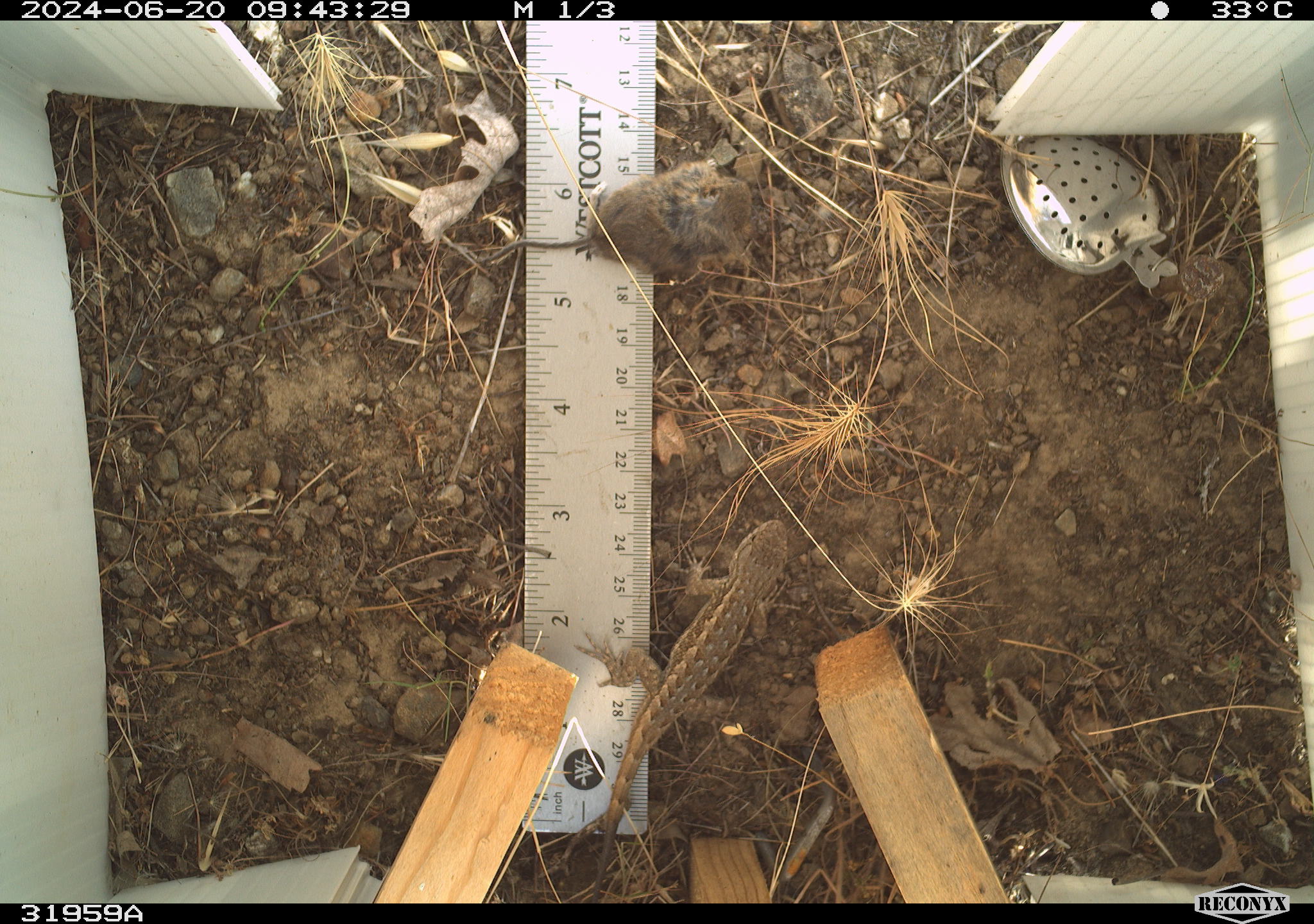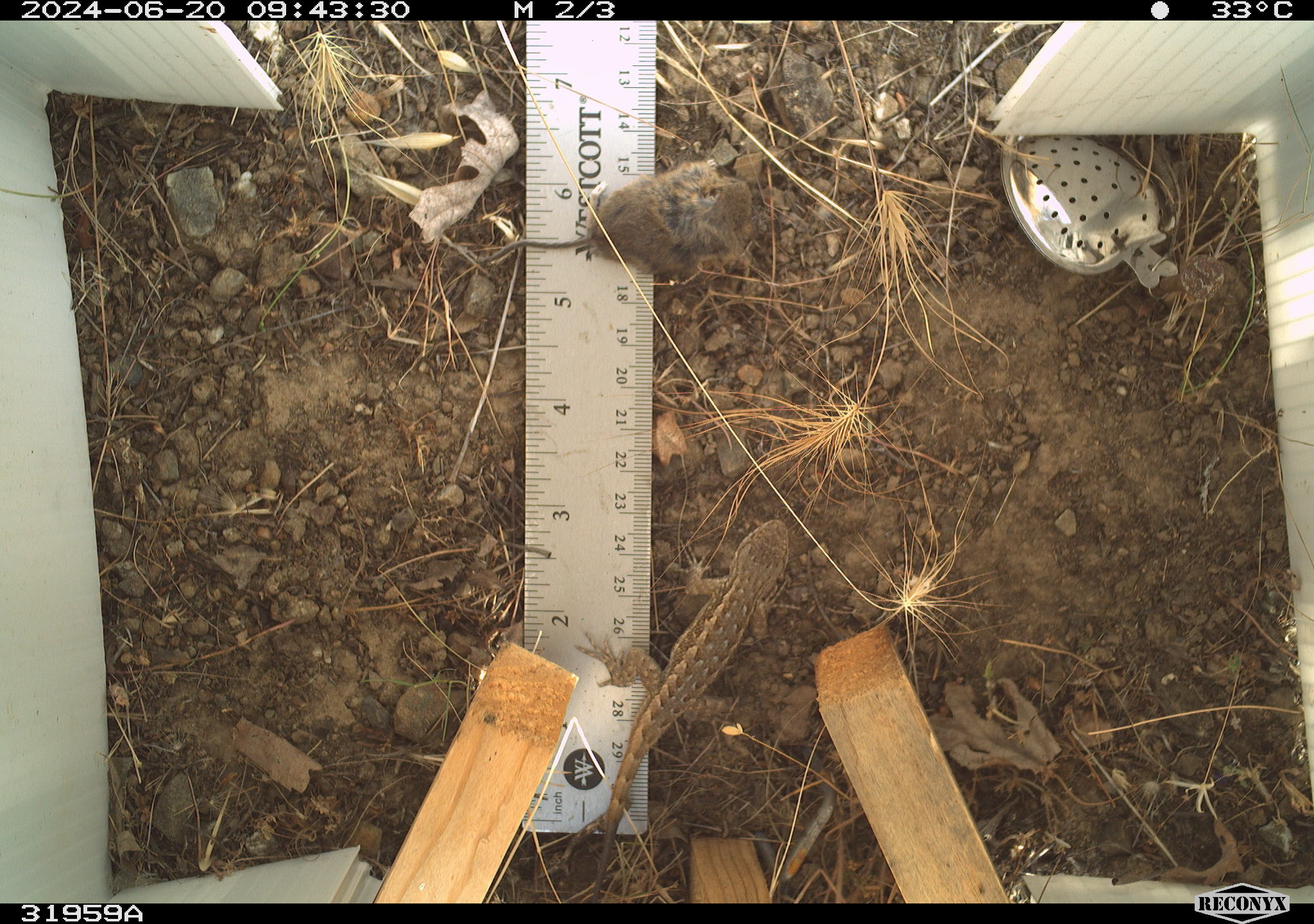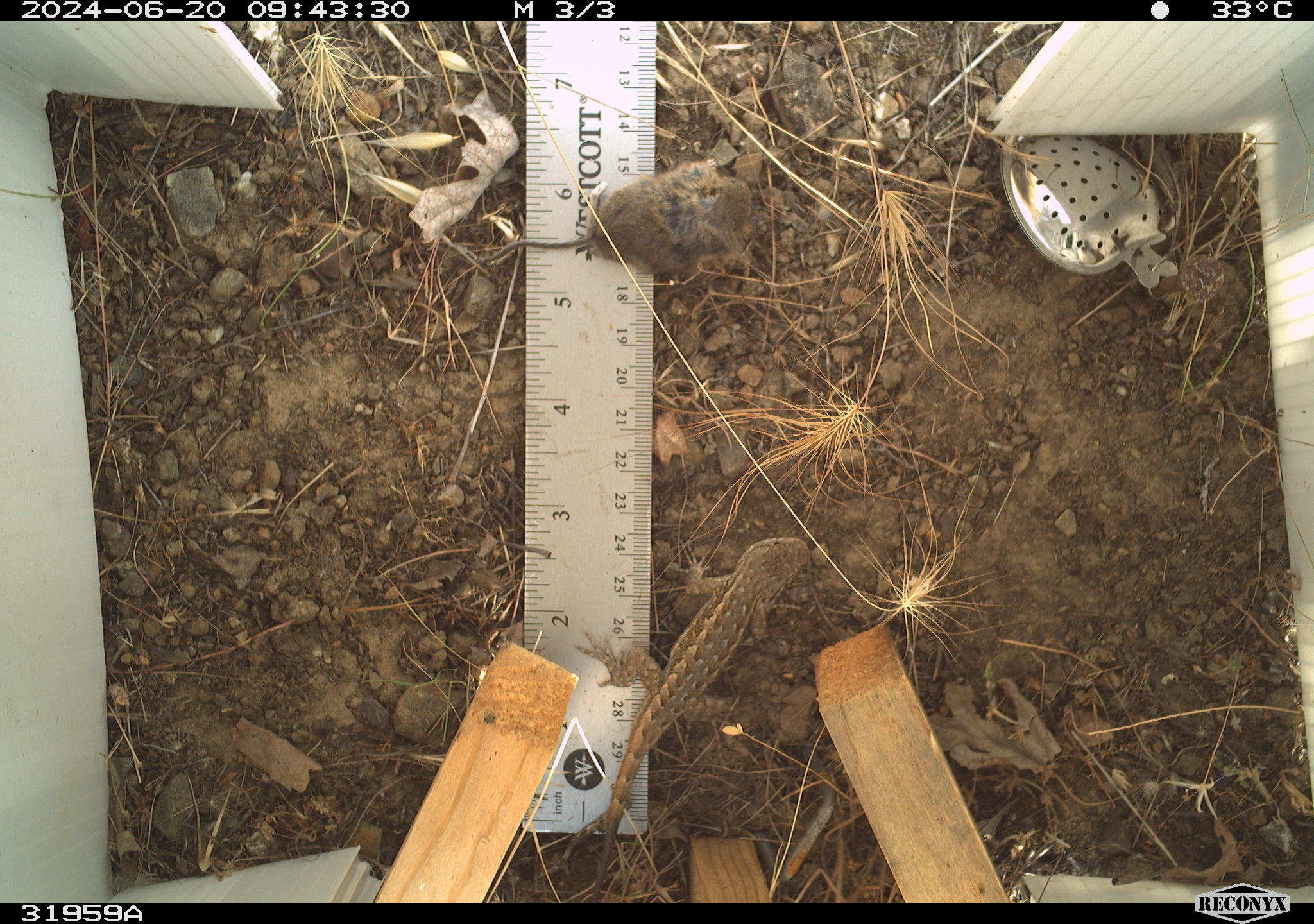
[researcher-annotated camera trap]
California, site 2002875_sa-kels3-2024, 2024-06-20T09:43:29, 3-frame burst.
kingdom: Animalia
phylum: Chordata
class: Reptilia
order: Squamata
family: Phrynosomatidae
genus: Sceloporus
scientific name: Sceloporus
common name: spiny lizards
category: sceloporus species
Sceloporus species (spiny lizards) (Sceloporus).